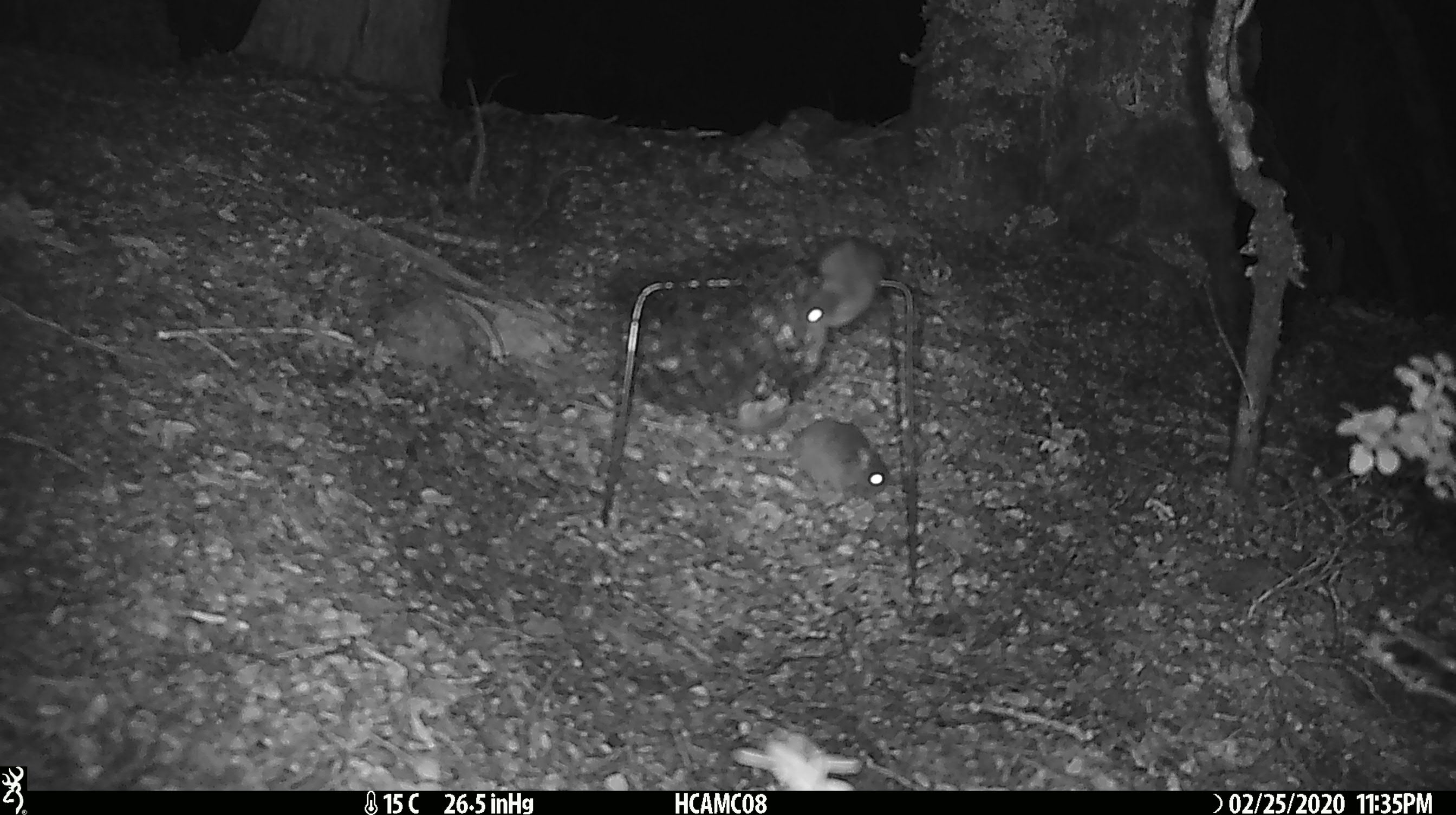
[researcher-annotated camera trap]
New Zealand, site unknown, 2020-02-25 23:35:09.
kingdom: Animalia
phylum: Chordata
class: Mammalia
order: Rodentia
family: Muridae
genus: Mus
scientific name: Mus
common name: mouse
Mouse (Mus).